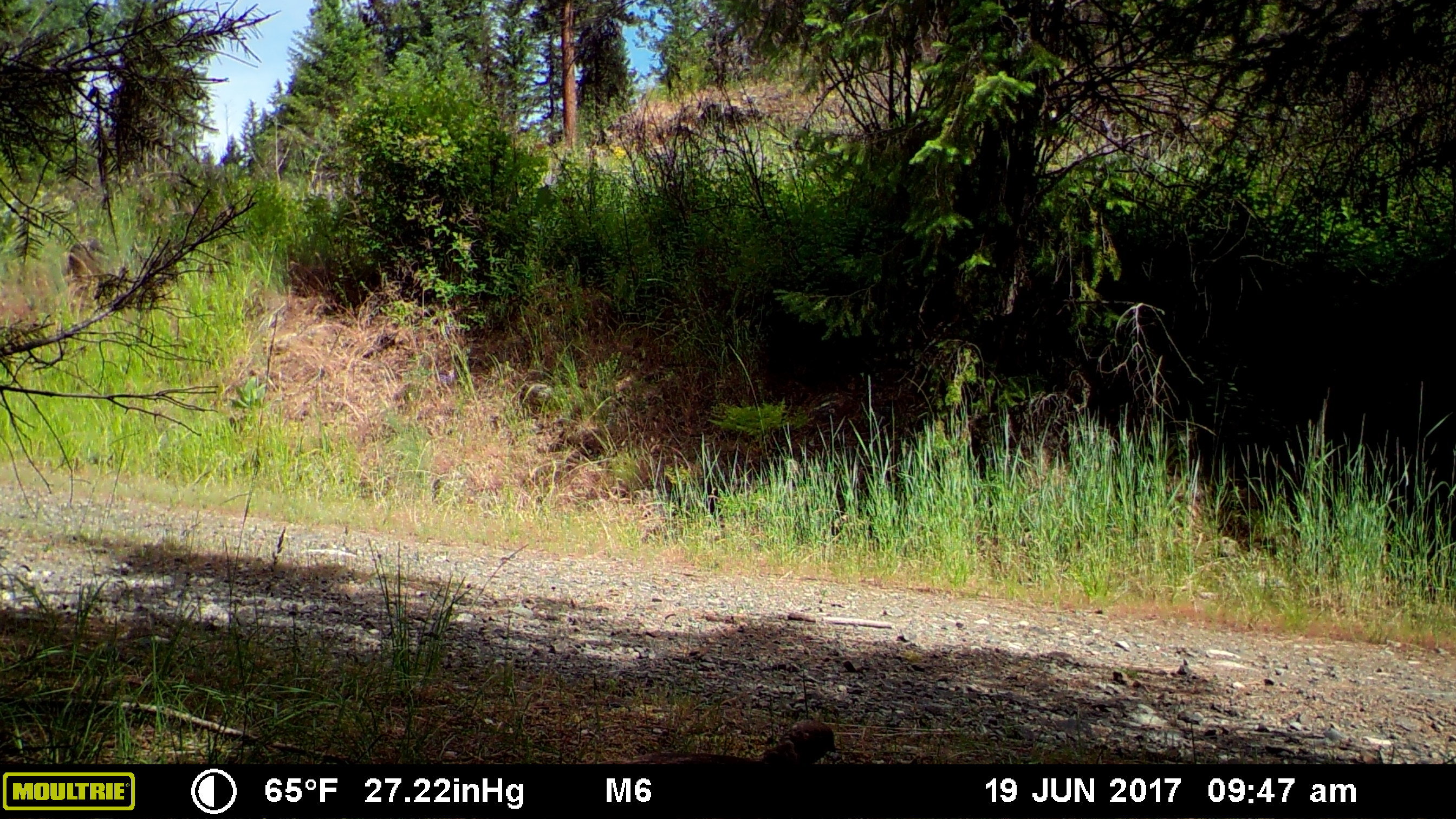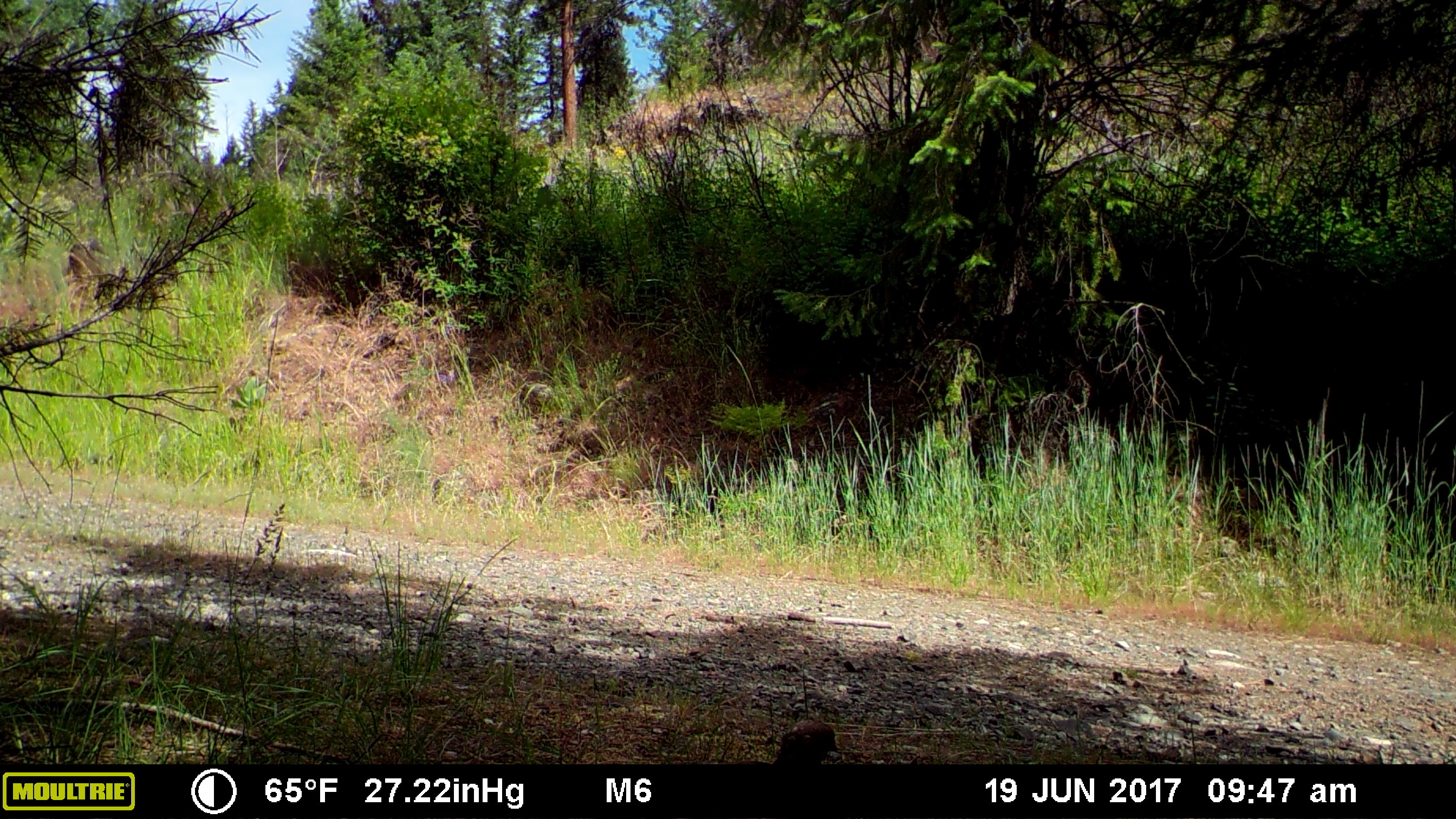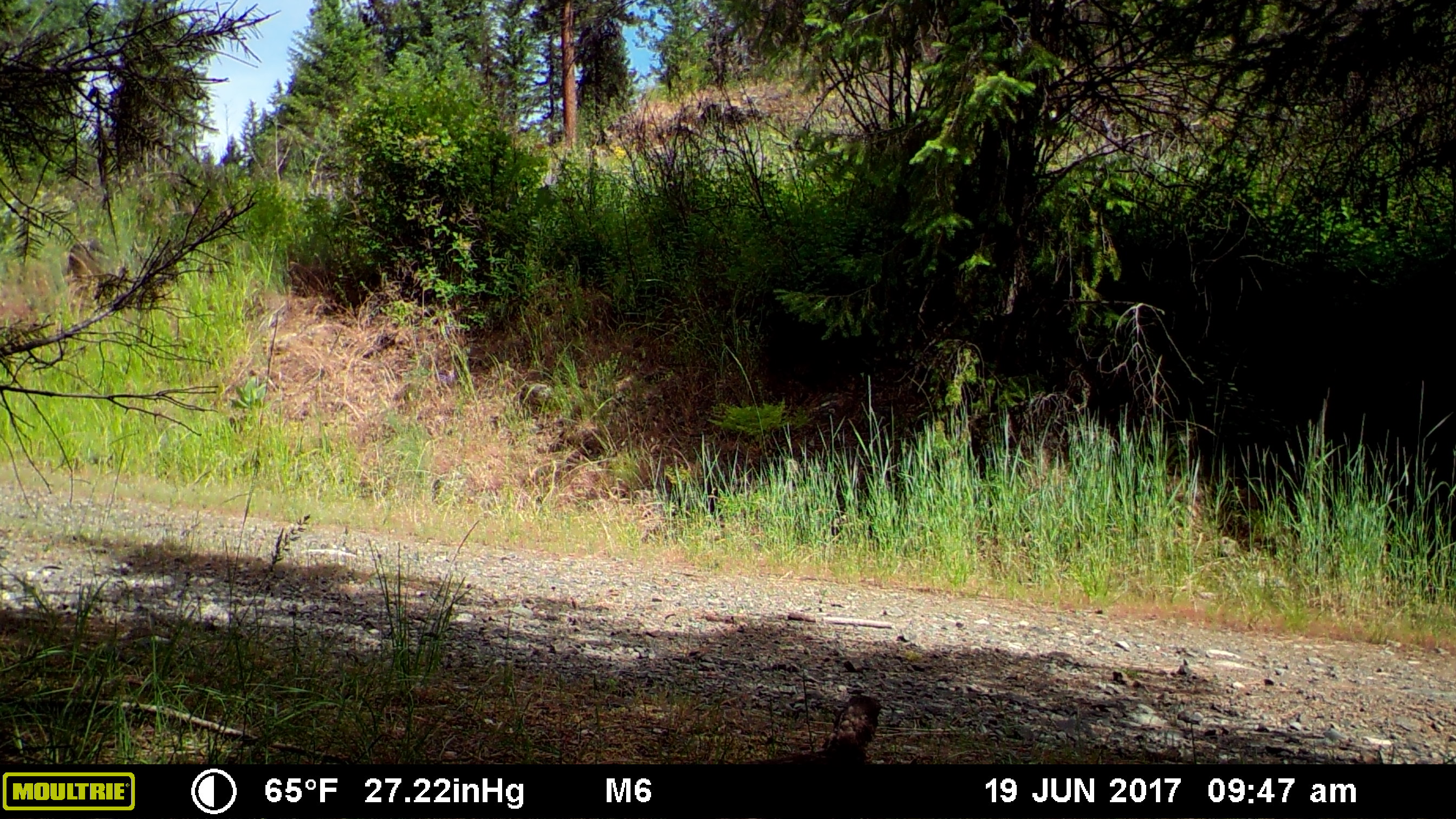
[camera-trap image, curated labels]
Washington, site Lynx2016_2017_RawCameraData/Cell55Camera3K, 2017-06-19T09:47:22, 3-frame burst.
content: unidentified animal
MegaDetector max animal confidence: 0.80